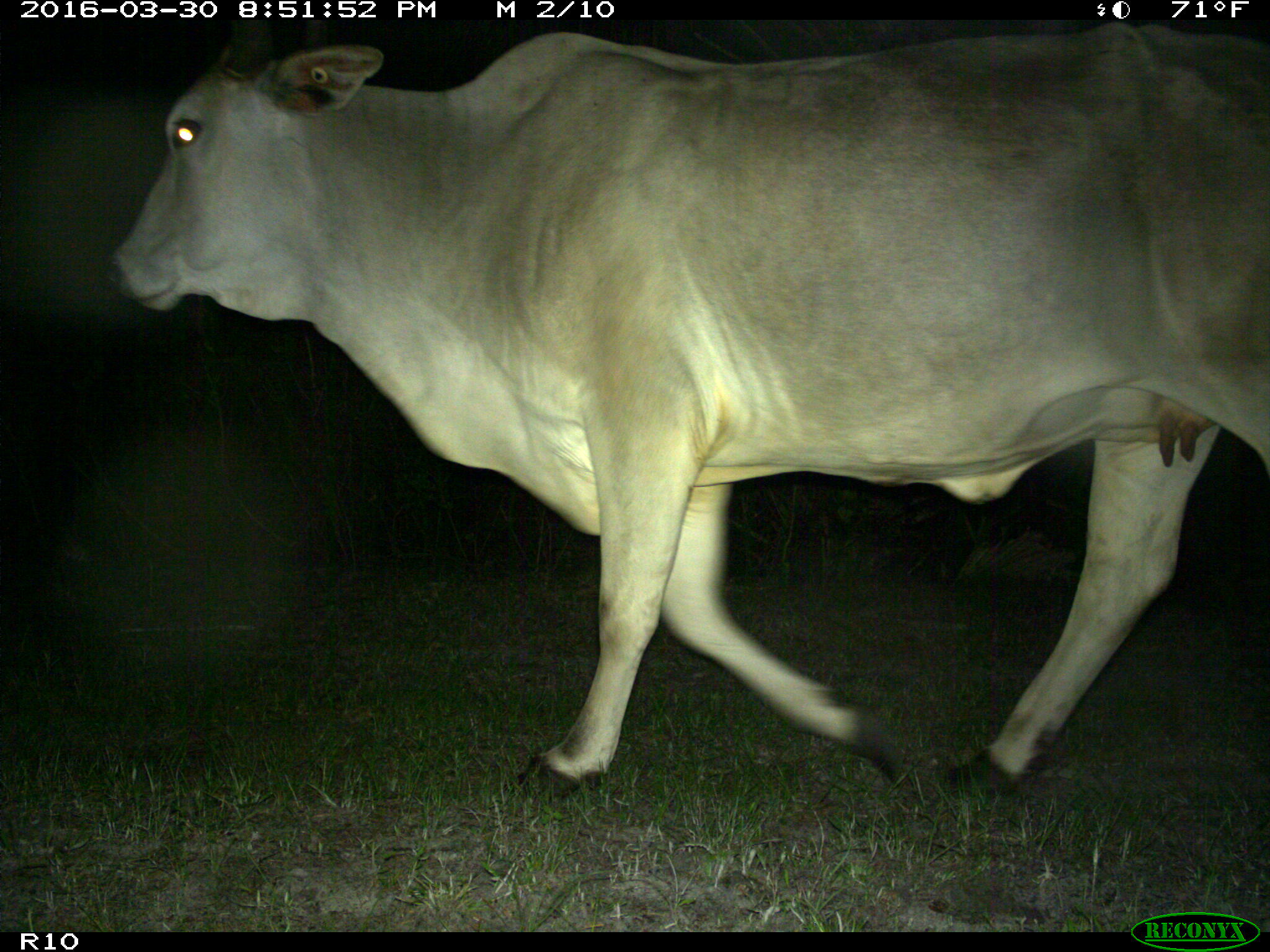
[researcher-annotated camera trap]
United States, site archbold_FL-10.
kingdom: Animalia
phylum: Chordata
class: Mammalia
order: Artiodactyla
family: Bovidae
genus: Bos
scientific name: Bos taurus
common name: domestic cow